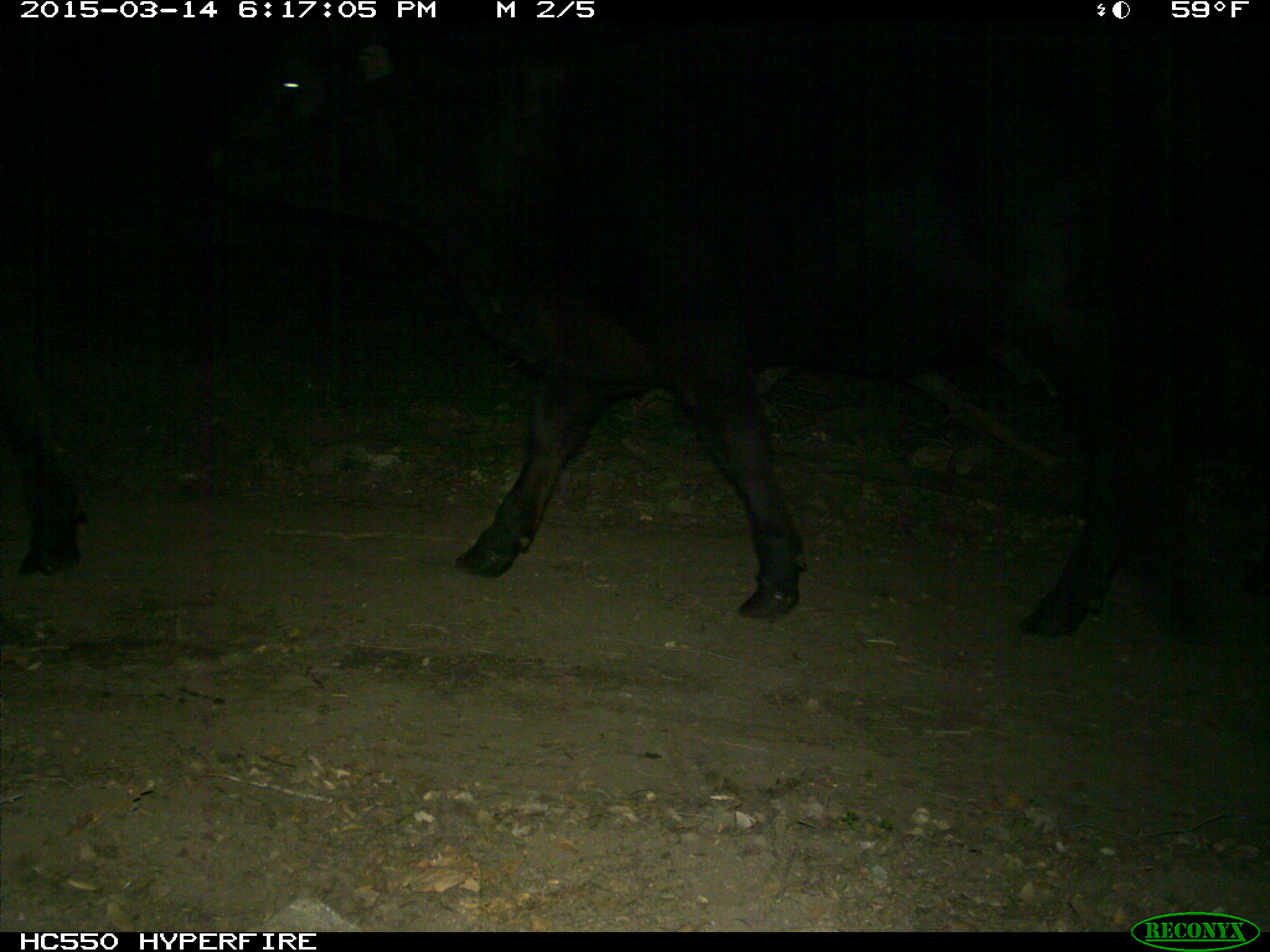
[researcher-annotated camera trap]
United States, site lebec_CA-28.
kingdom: Animalia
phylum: Chordata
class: Mammalia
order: Artiodactyla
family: Bovidae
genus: Bos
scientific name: Bos taurus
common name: domestic cow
Bos taurus (domestic cow).